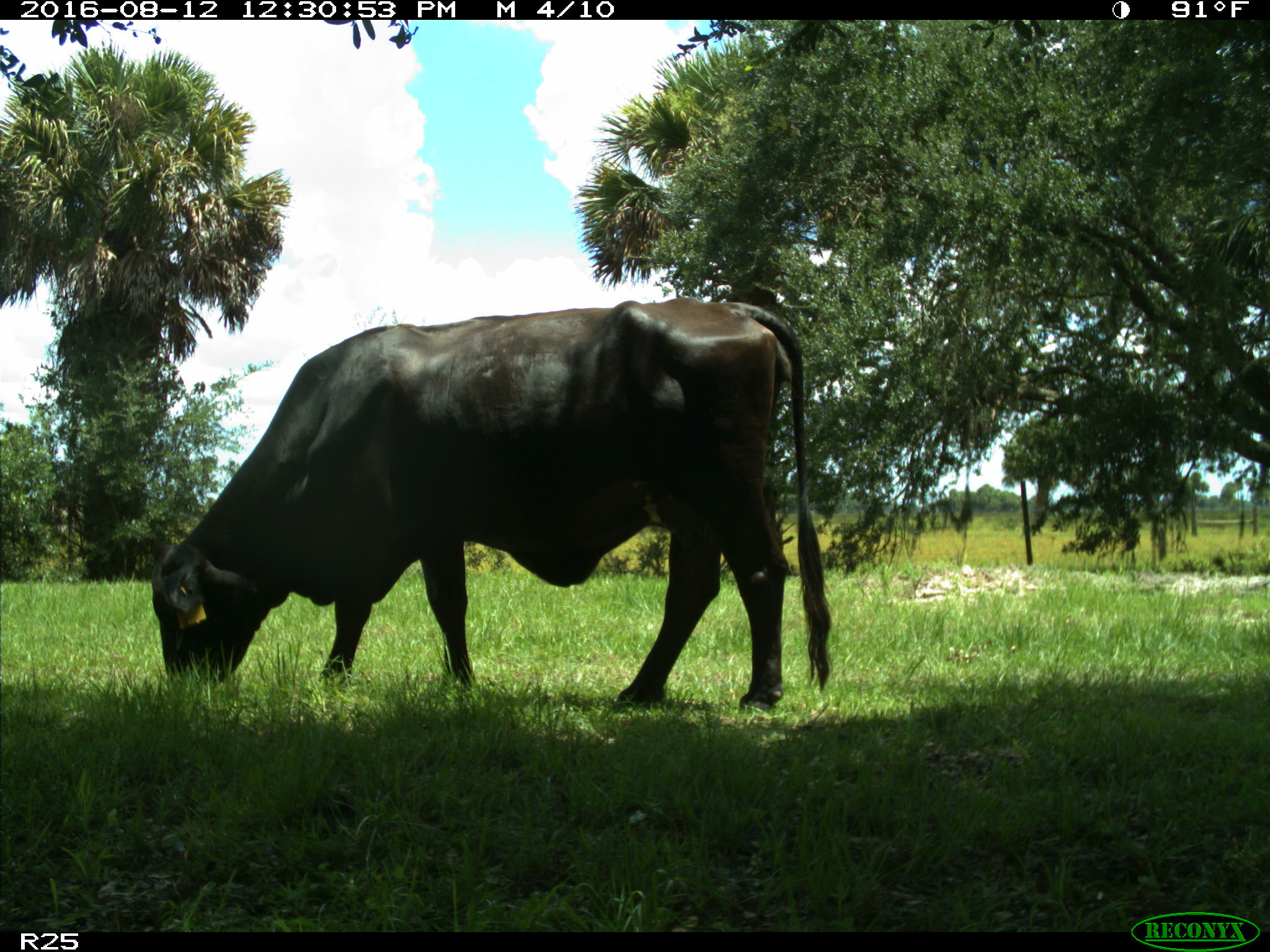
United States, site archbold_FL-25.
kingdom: Animalia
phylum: Chordata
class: Mammalia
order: Artiodactyla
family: Bovidae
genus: Bos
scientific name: Bos taurus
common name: domestic cow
Bos taurus (domestic cow).